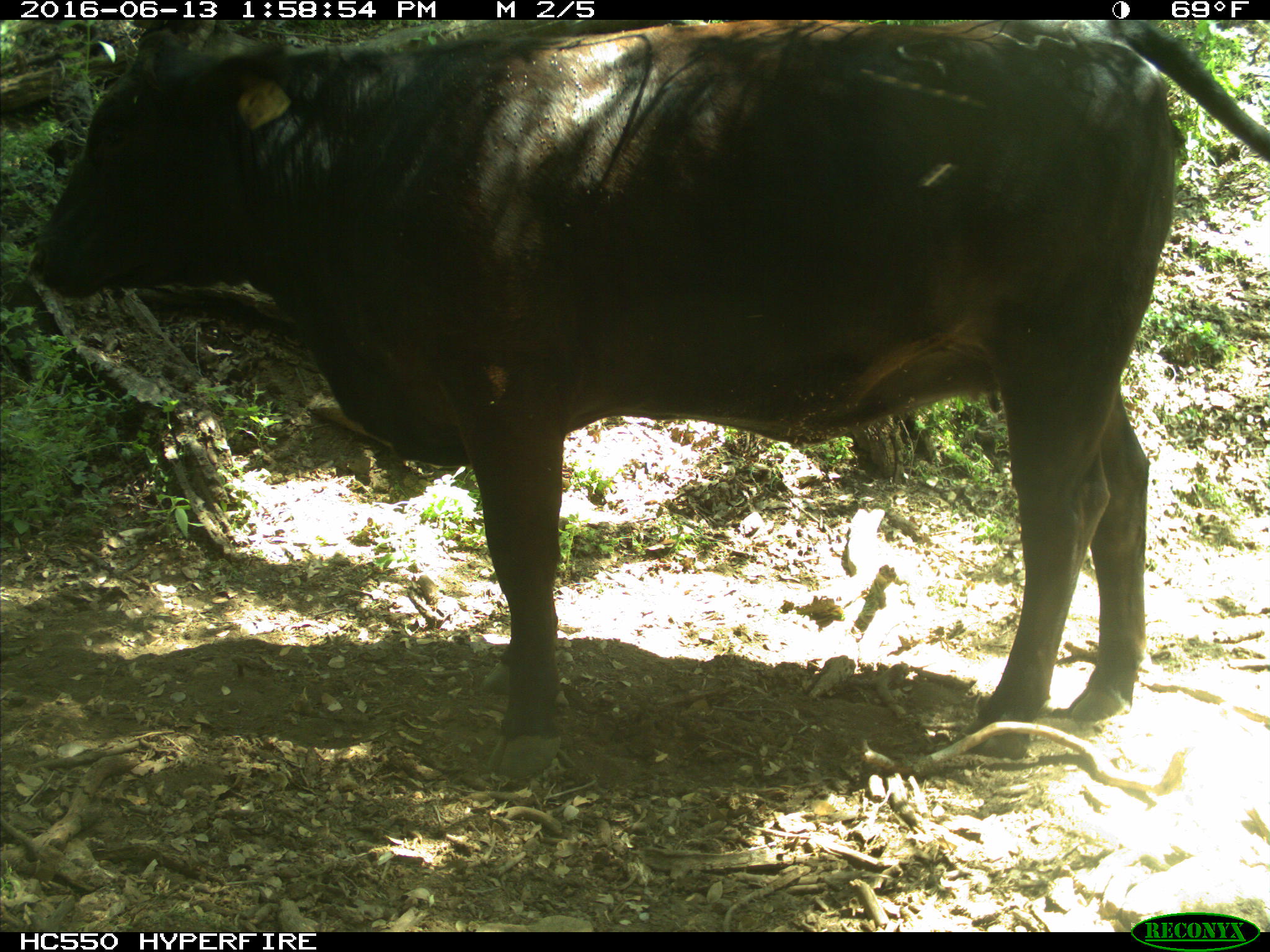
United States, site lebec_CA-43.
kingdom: Animalia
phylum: Chordata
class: Mammalia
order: Artiodactyla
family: Bovidae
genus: Bos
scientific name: Bos taurus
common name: domestic cow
Bos taurus (domestic cow).